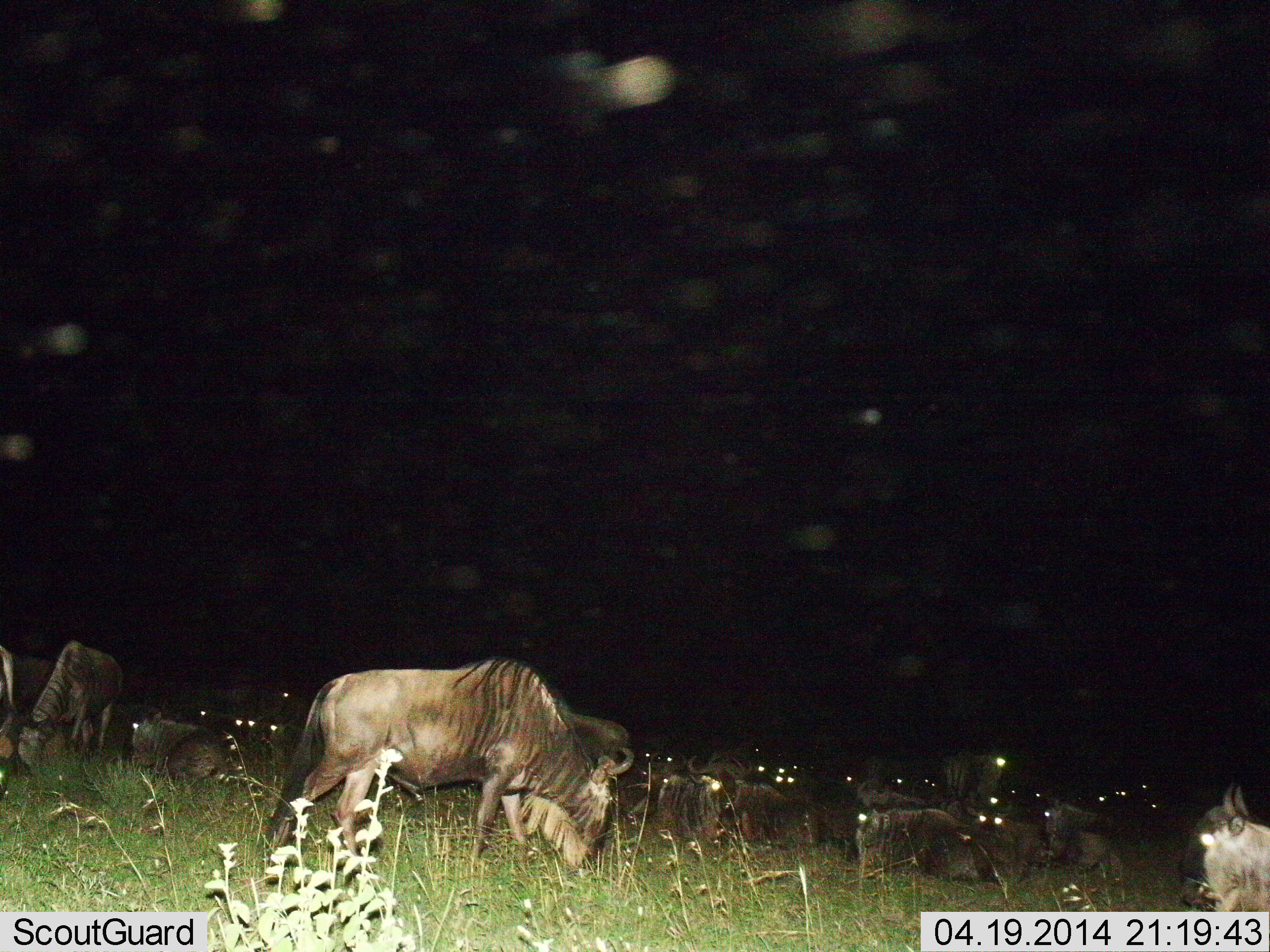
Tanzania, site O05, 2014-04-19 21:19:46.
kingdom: Animalia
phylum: Chordata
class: Mammalia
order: Artiodactyla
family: Bovidae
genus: Connochaetes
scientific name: Connochaetes taurinus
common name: blue wildebeest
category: wildebeest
Wildebeest (blue wildebeest) (Connochaetes taurinus), count 11-50. Behavior (volunteer vote fractions): standing 60%, resting 80%, moving 20%, interacting 20%. Young present (vote fraction): 0%. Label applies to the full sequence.